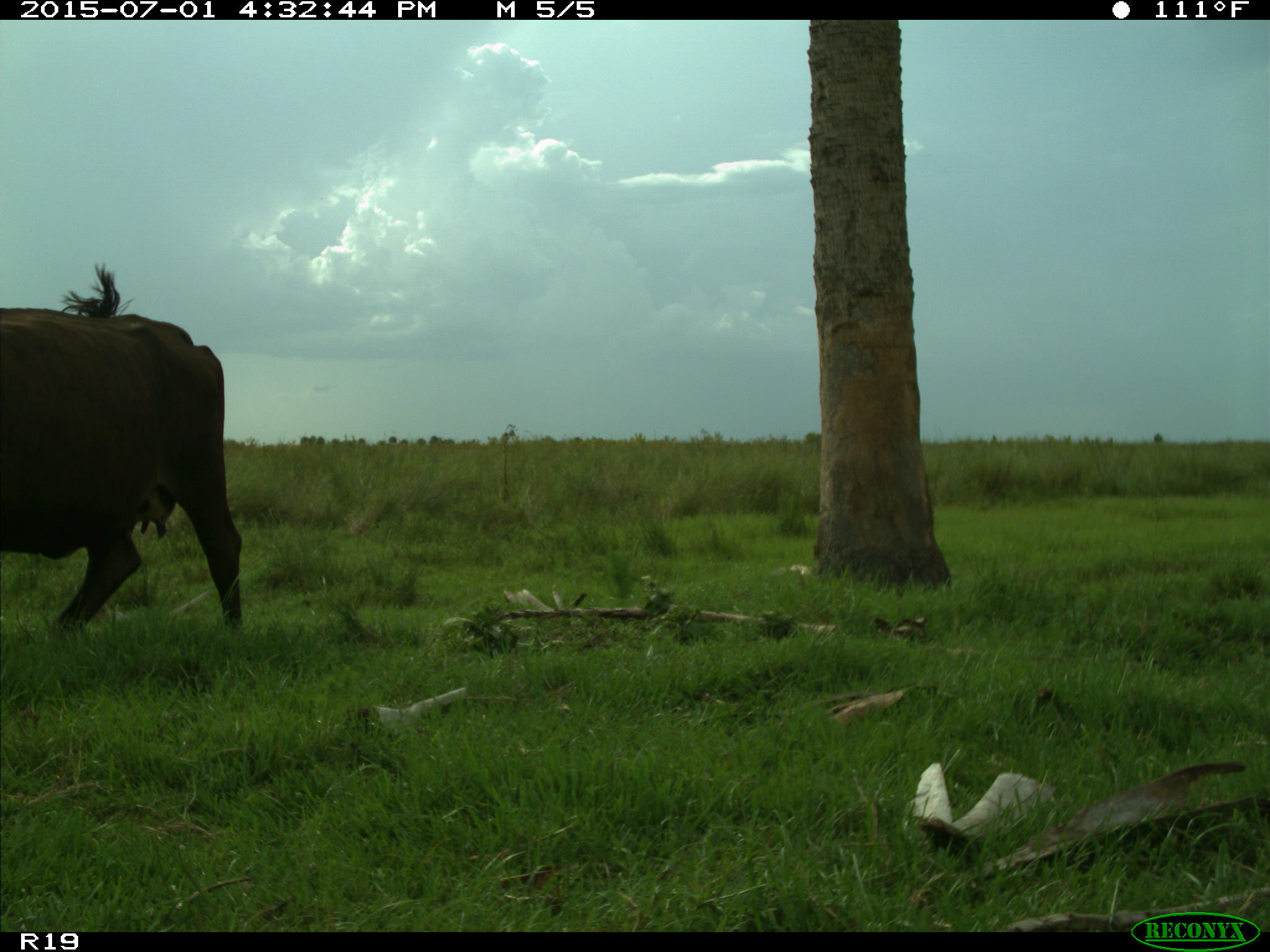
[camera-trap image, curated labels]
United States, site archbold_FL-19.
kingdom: Animalia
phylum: Chordata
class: Mammalia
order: Artiodactyla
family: Bovidae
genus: Bos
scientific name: Bos taurus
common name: domestic cow